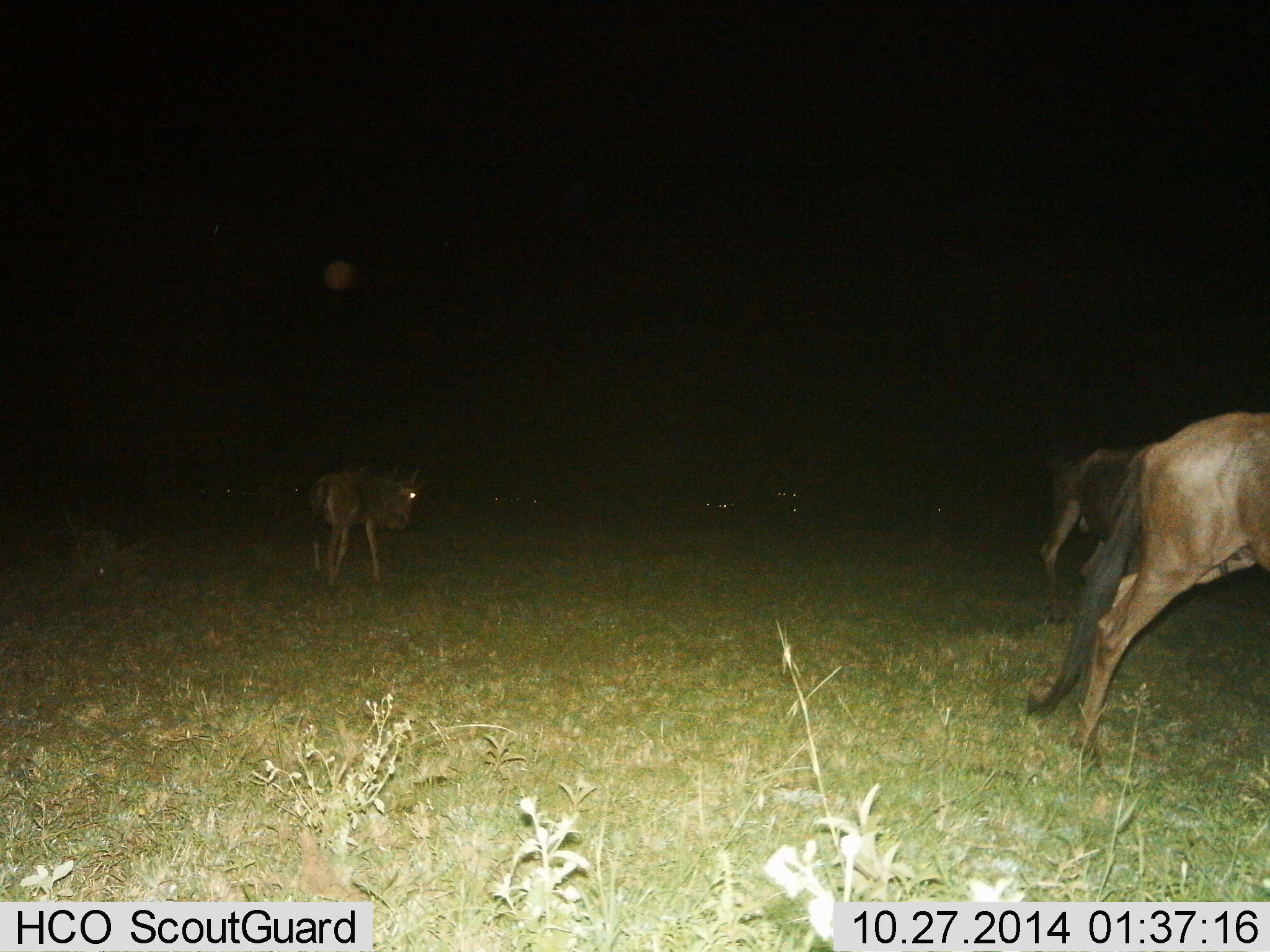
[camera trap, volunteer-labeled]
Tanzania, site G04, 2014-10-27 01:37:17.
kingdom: Animalia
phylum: Chordata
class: Mammalia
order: Artiodactyla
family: Bovidae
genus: Connochaetes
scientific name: Connochaetes taurinus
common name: blue wildebeest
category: wildebeest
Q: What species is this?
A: Wildebeest (blue wildebeest) (Connochaetes taurinus).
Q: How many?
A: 6.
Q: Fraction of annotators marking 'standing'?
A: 70%.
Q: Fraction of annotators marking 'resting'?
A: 0%.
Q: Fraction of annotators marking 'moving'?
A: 60%.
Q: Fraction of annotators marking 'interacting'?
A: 0%.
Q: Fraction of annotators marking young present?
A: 0%.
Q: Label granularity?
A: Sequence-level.